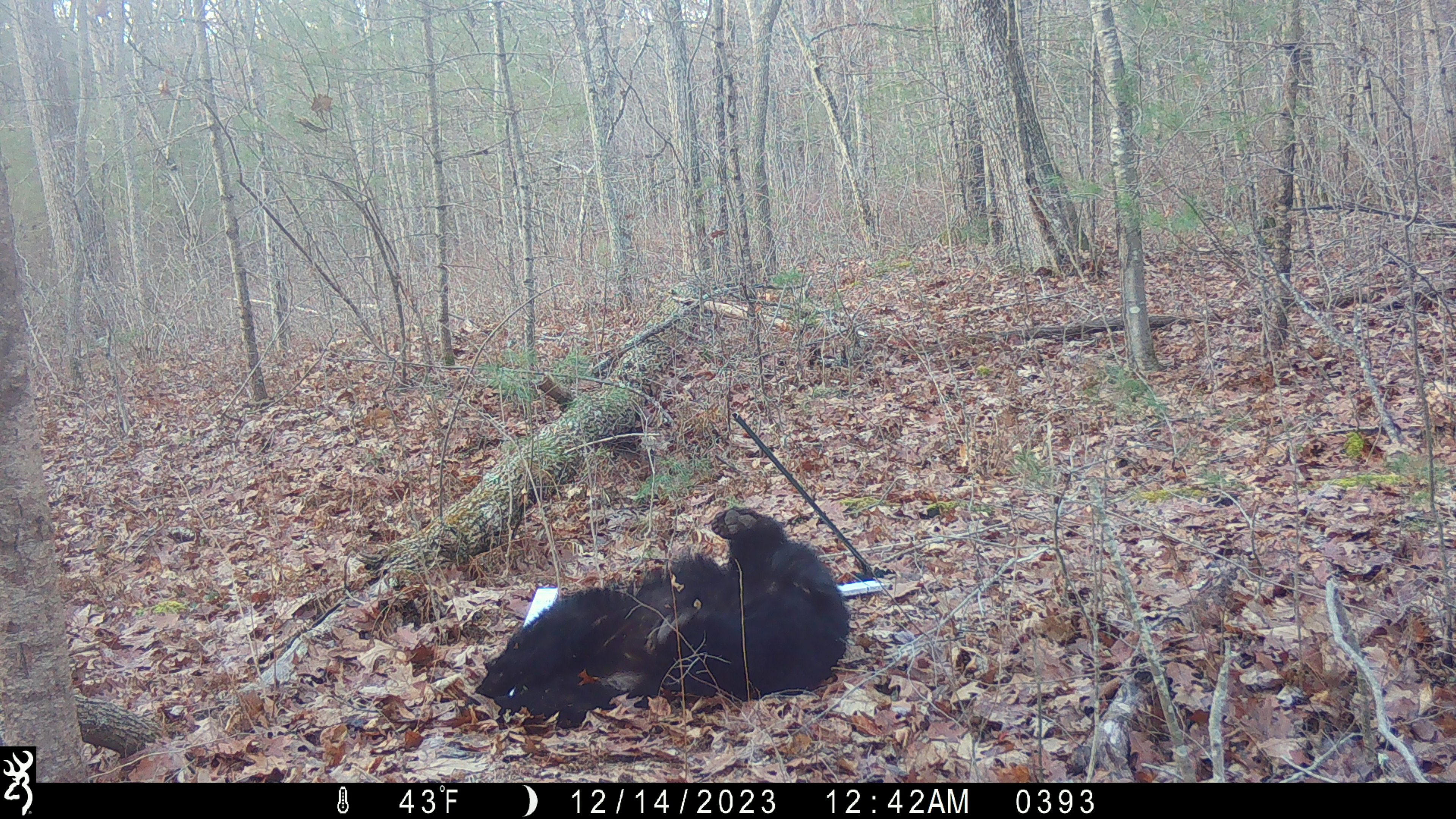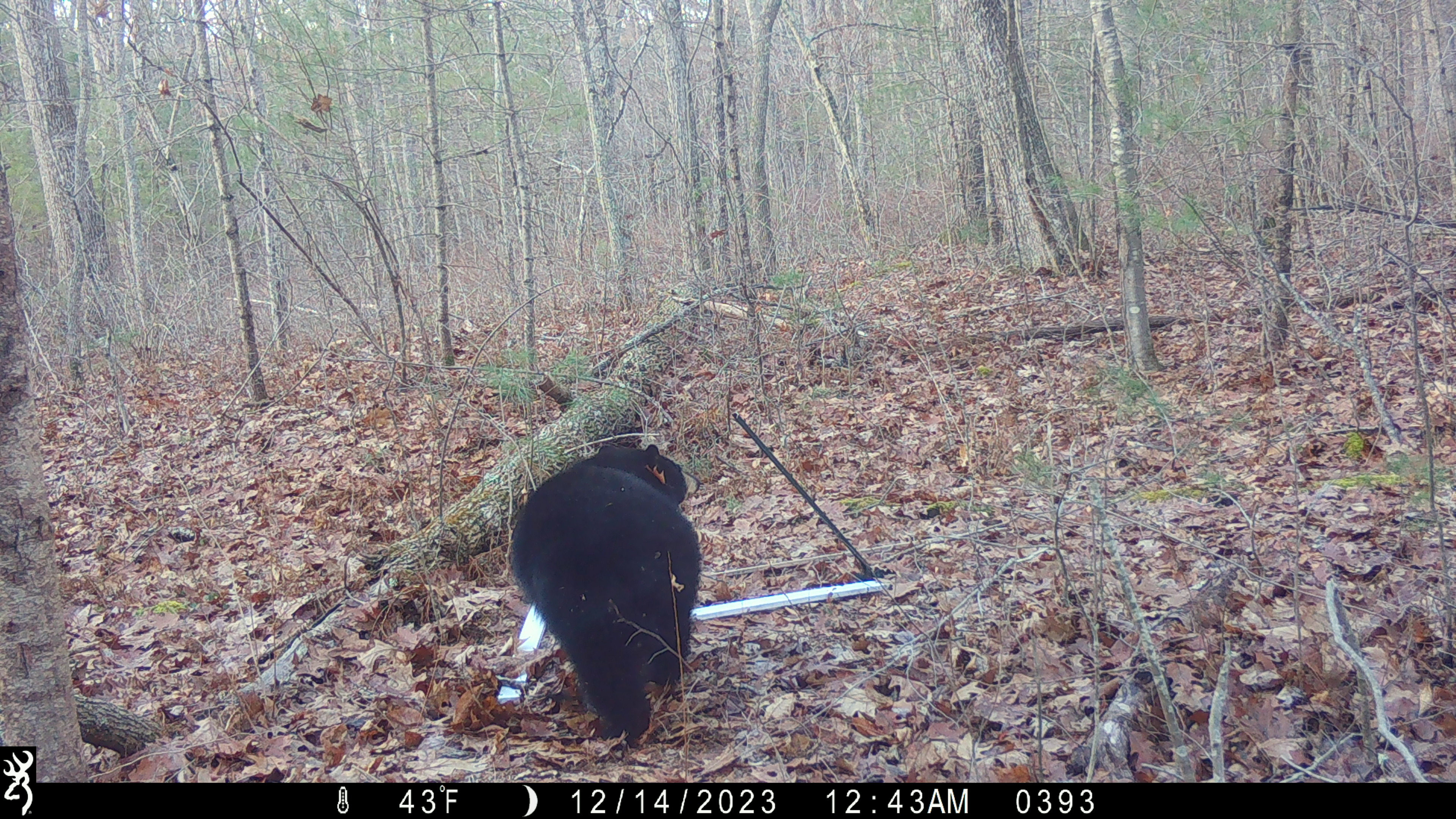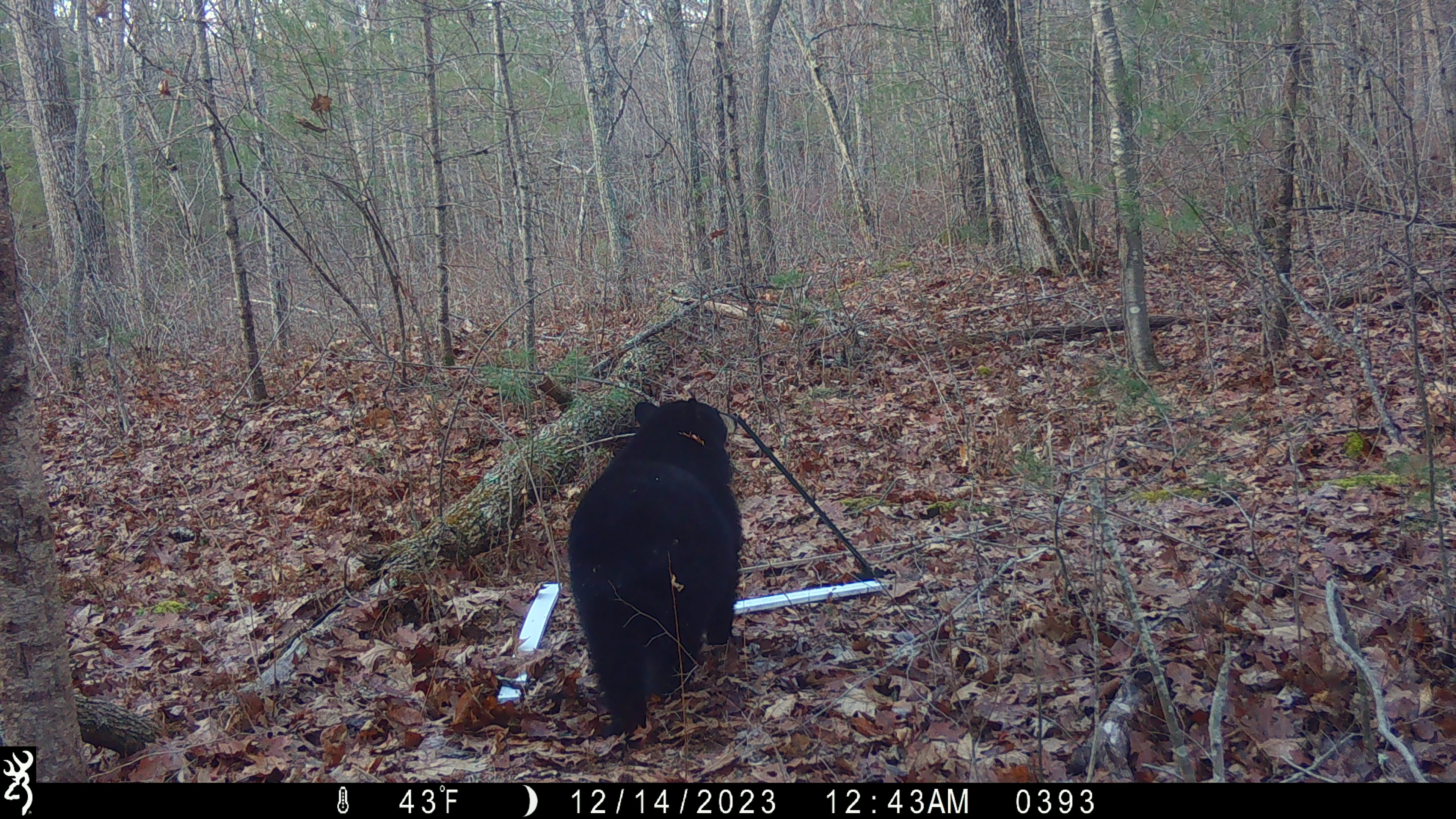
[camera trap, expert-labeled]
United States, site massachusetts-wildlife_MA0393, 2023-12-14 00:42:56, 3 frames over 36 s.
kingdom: Animalia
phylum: Chordata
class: Mammalia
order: Carnivora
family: Ursidae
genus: Ursus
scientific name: Ursus americanus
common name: black bear